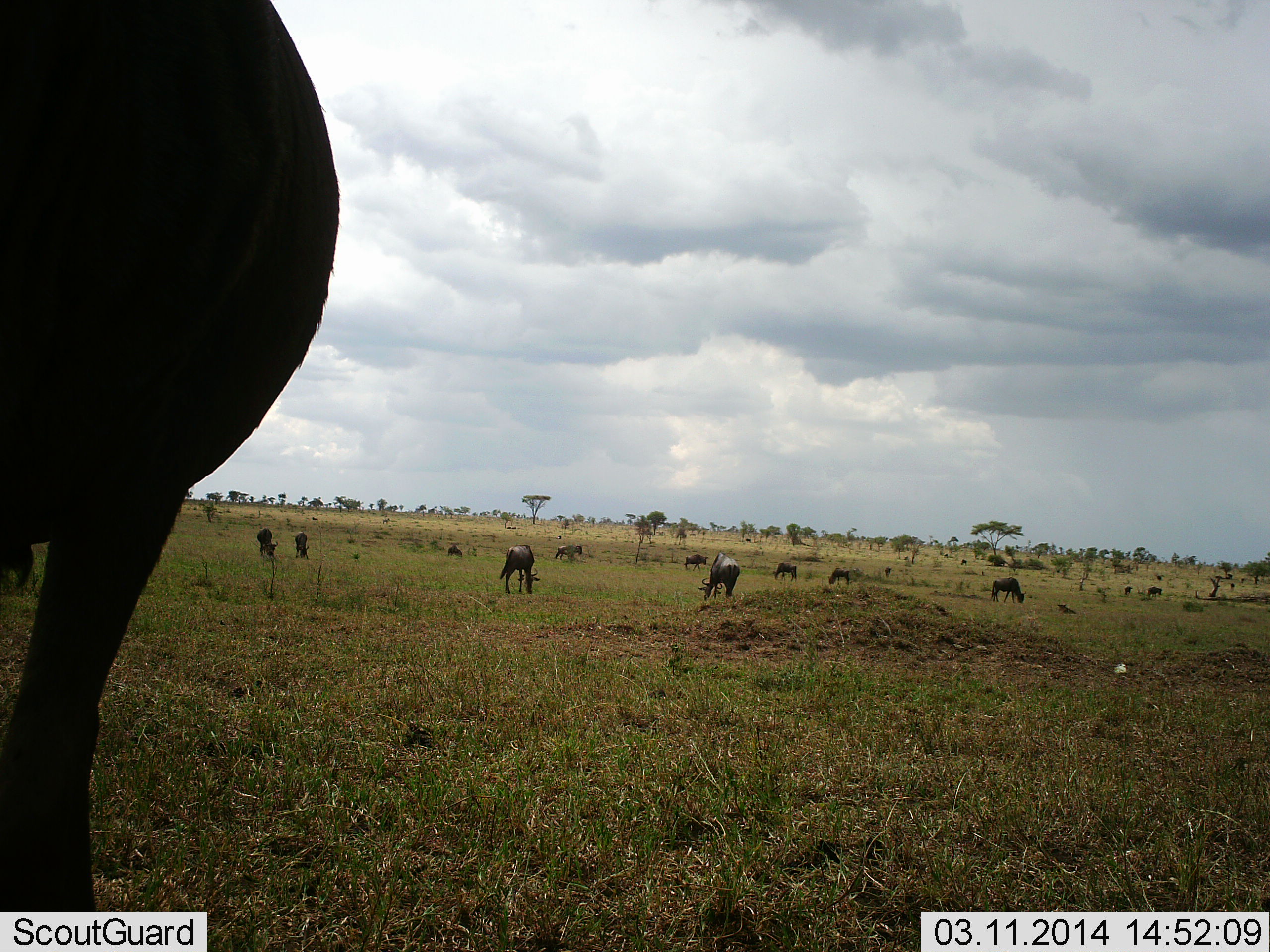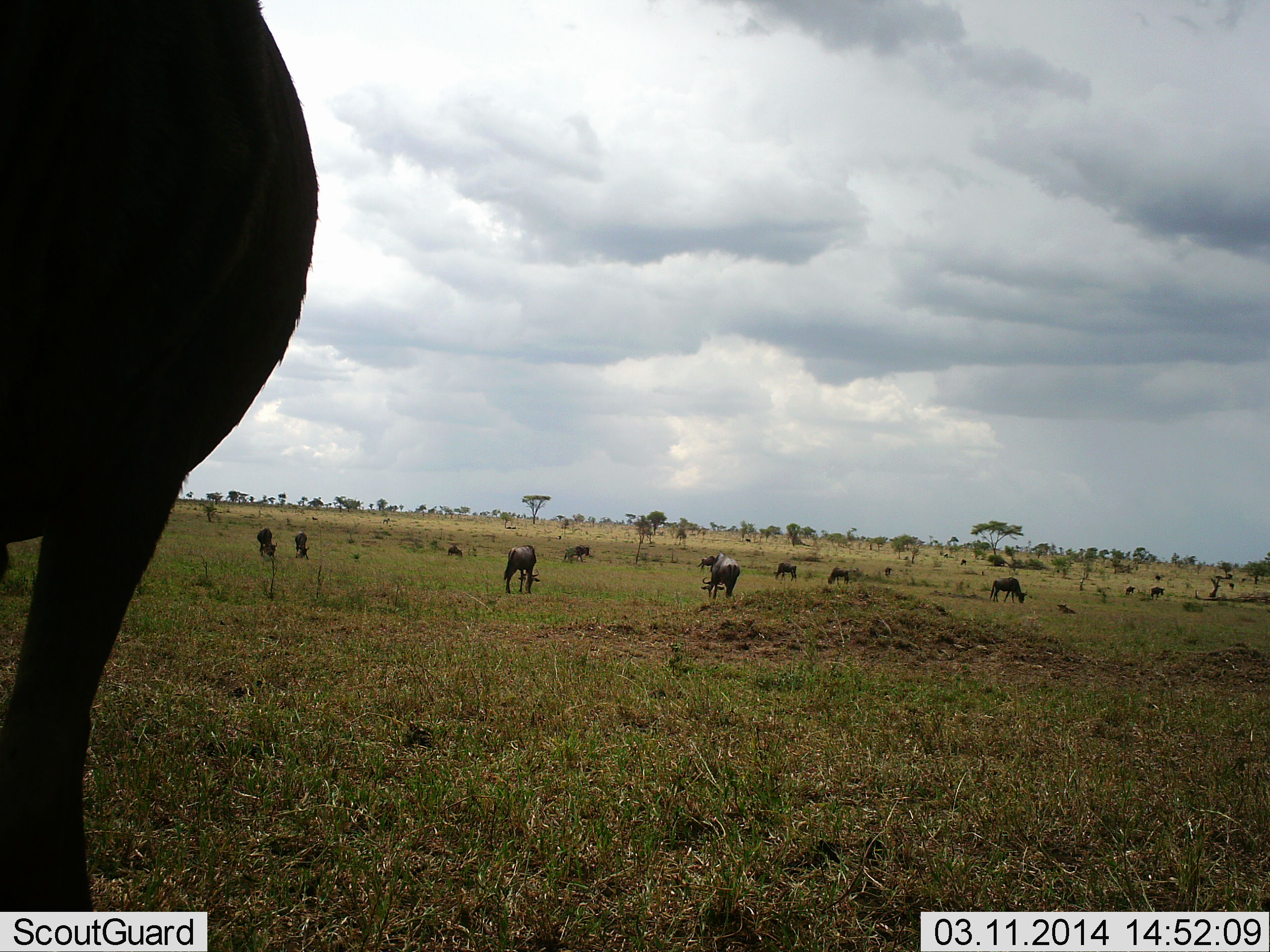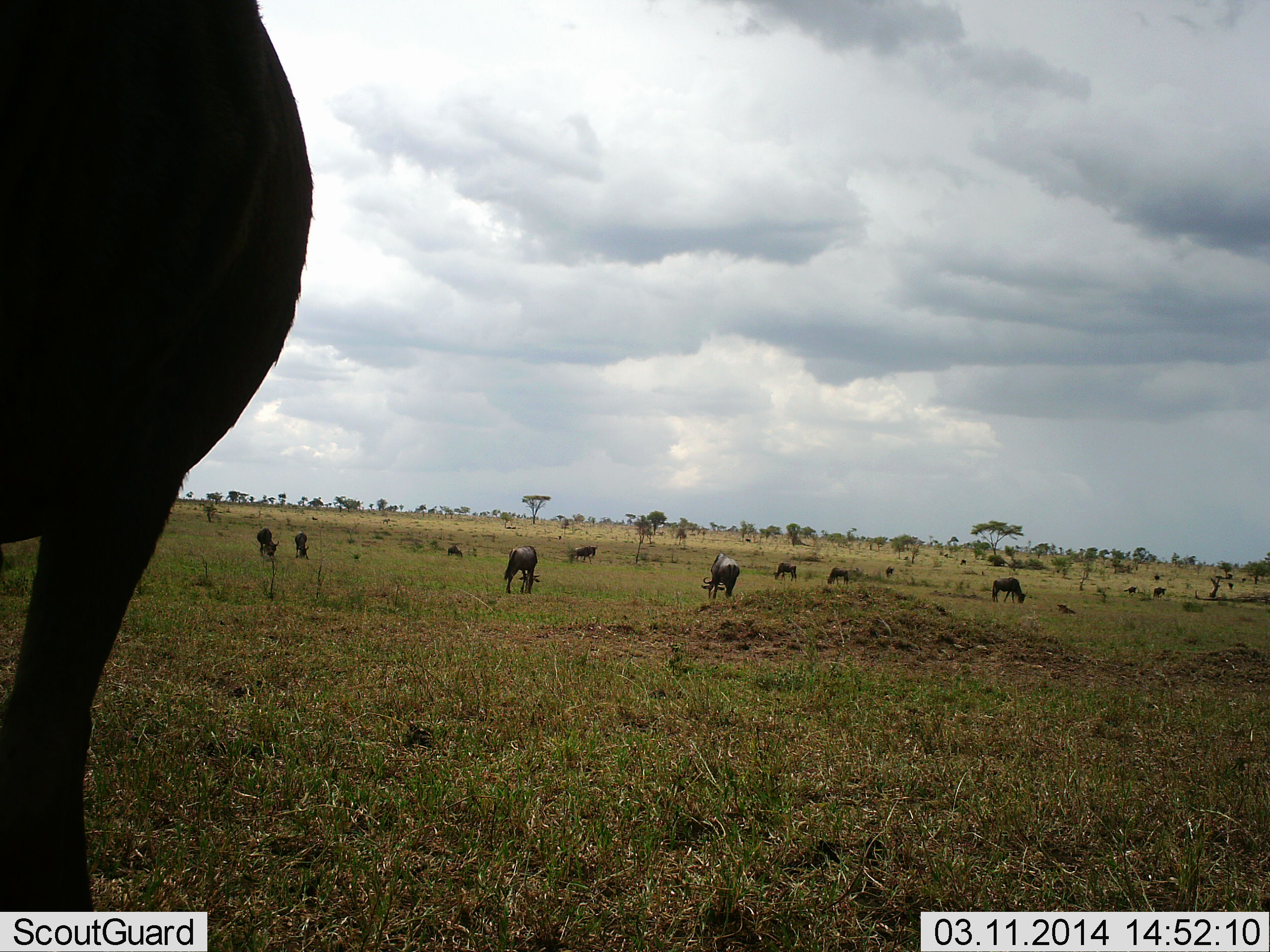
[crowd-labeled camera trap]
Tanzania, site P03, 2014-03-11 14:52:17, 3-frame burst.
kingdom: Animalia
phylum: Chordata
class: Mammalia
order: Artiodactyla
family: Bovidae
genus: Connochaetes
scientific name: Connochaetes taurinus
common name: blue wildebeest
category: wildebeest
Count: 11-50.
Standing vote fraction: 70%.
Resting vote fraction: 20%.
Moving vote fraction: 10%.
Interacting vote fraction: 0%.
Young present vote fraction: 0%.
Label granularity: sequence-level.